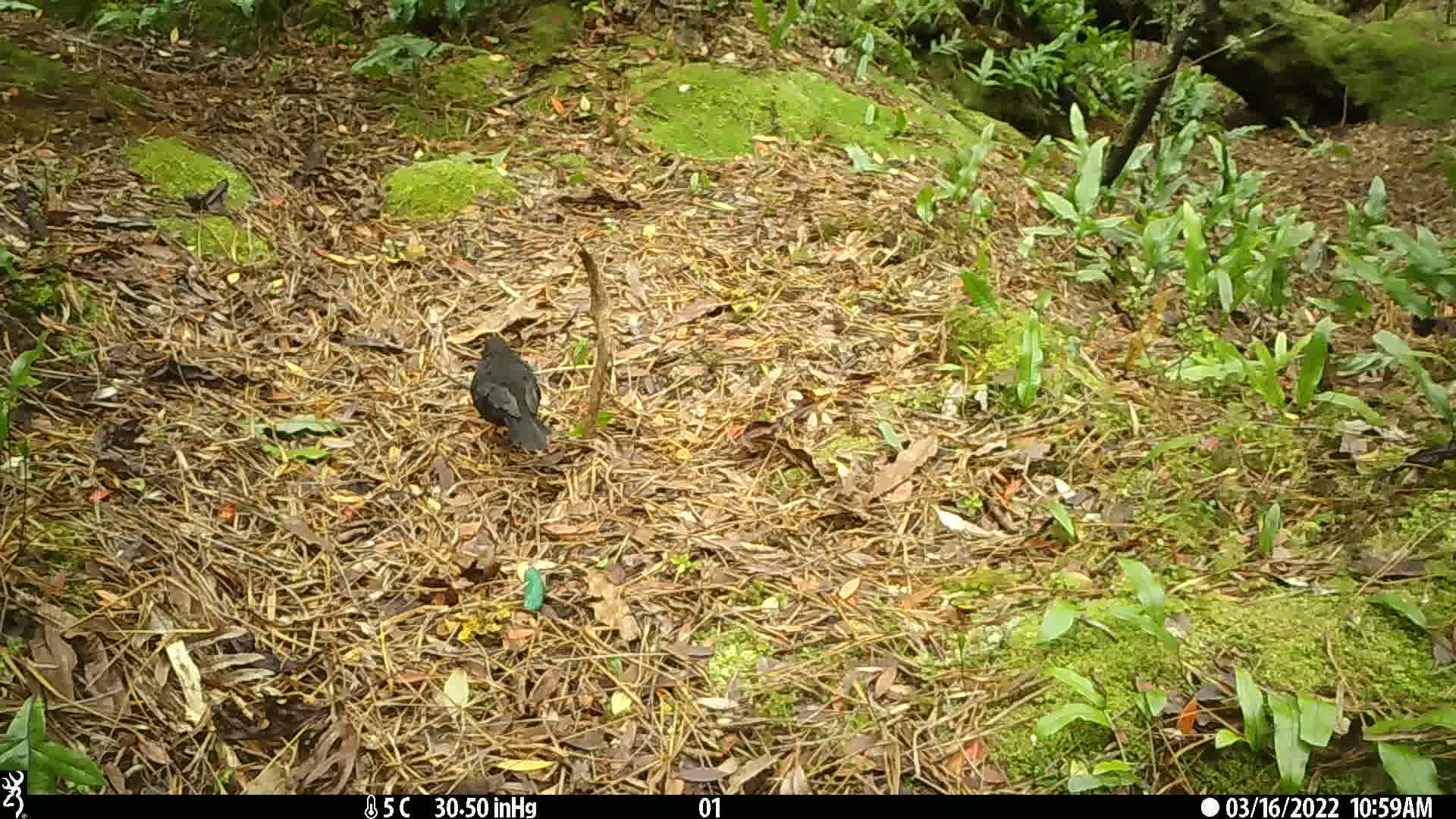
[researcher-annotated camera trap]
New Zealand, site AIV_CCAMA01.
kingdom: Animalia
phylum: Chordata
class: Aves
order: Passeriformes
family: Turdidae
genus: Turdus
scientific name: Turdus merula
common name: eurasian blackbird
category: blackbird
Blackbird (eurasian blackbird) (Turdus merula).